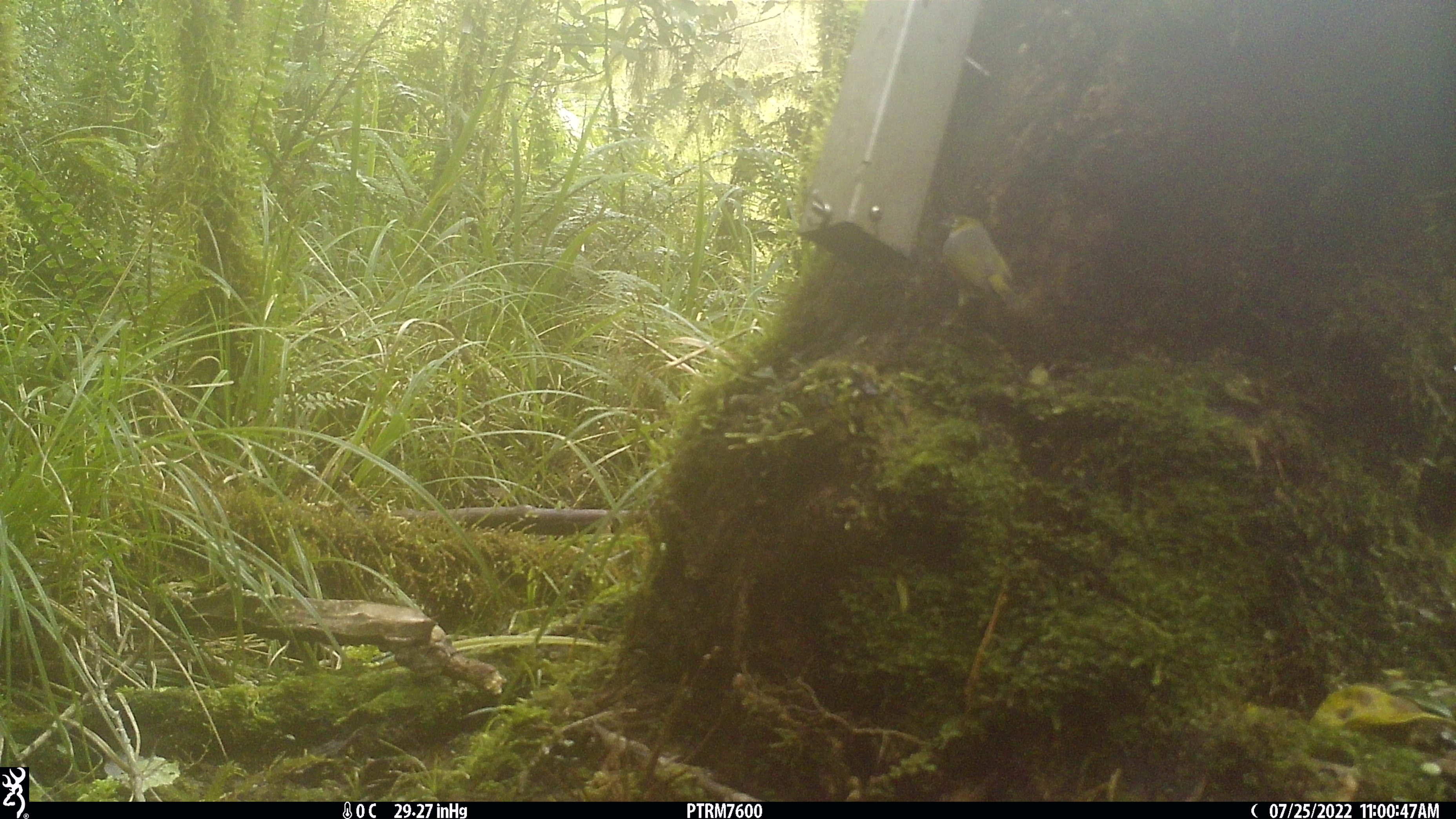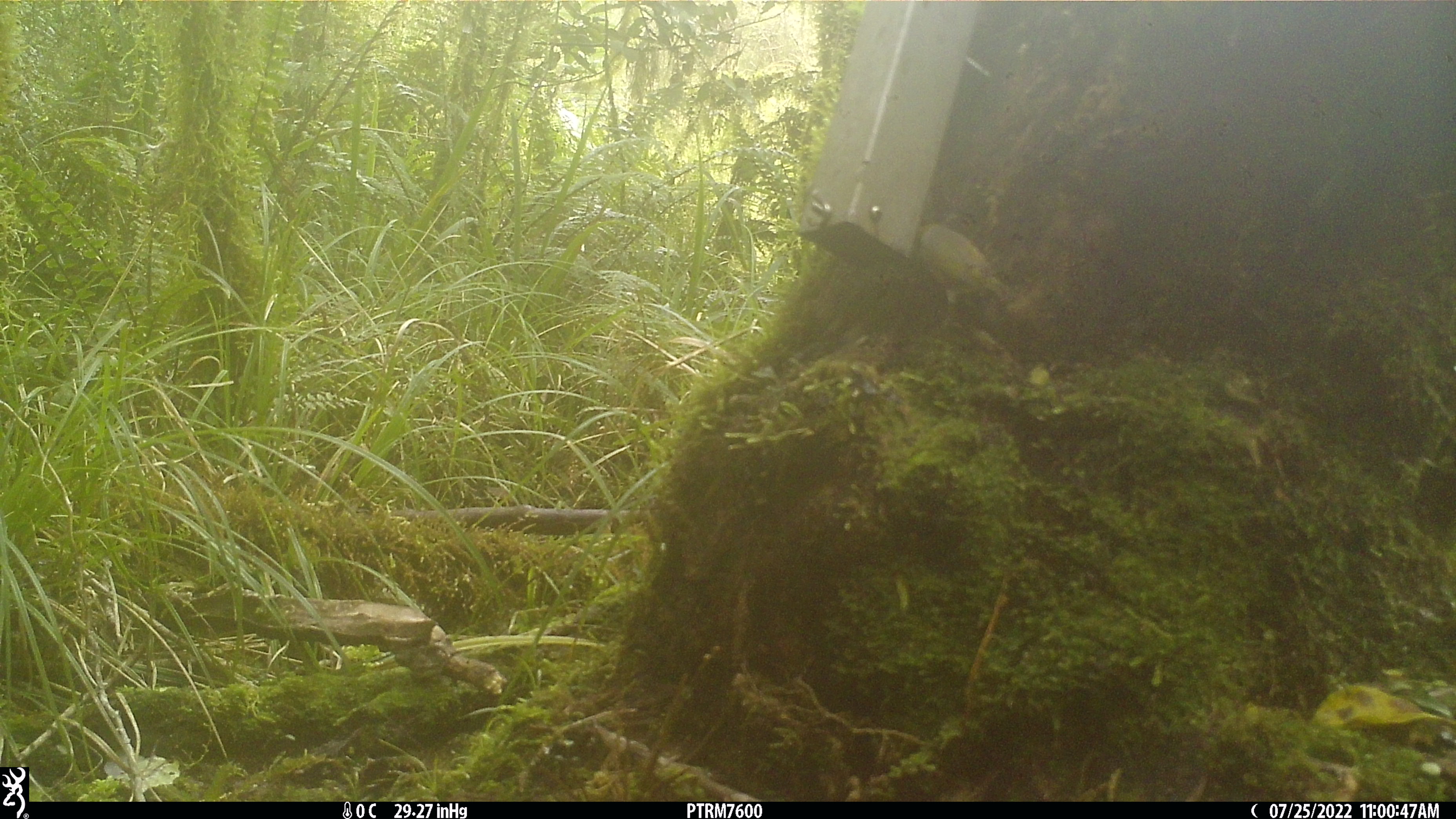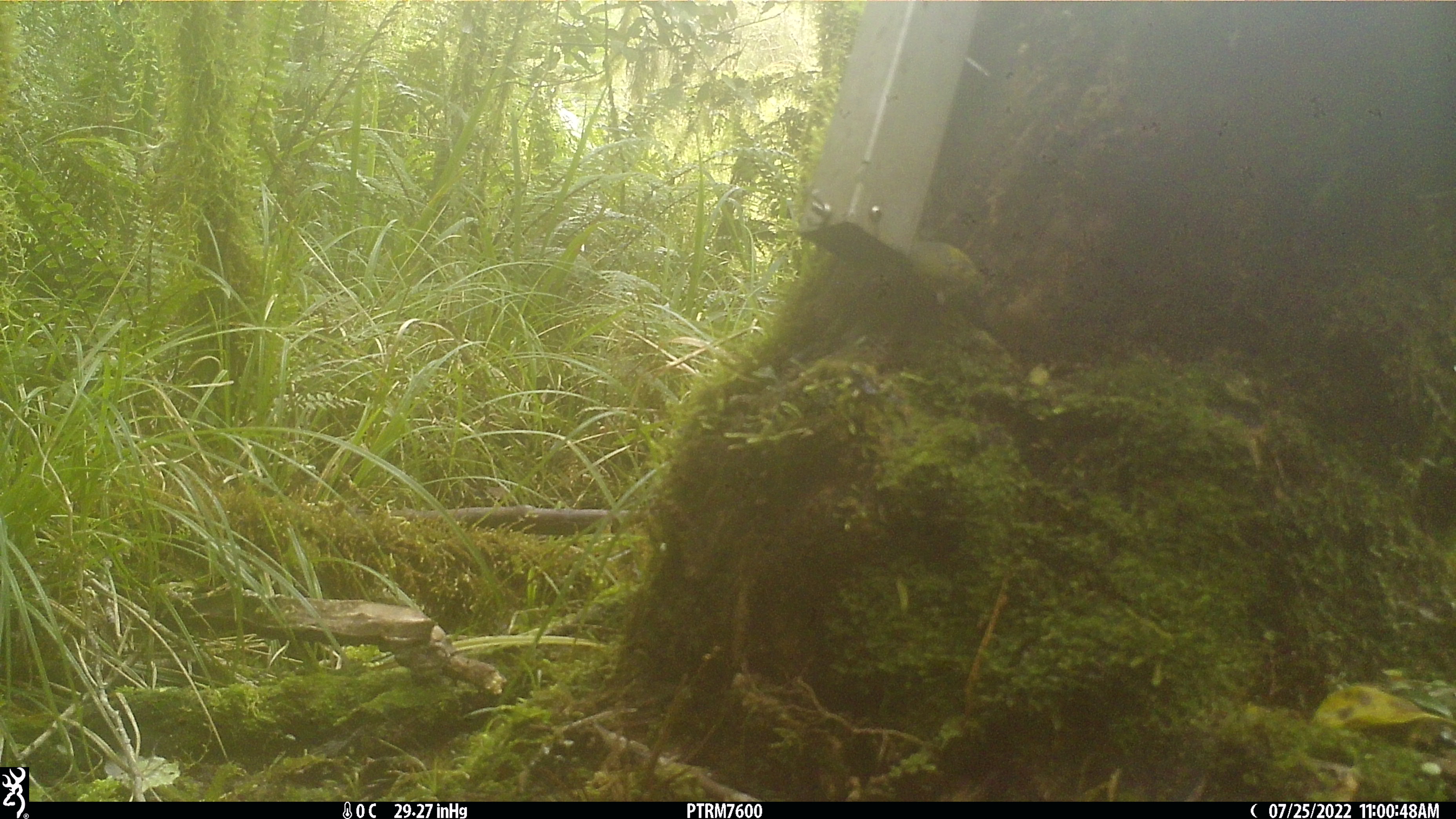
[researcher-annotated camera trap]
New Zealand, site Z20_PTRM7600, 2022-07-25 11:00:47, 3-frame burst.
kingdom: Animalia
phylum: Chordata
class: Aves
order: Passeriformes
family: Zosteropidae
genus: Zosterops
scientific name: Zosterops lateralis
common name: silvereye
Silvereye (Zosterops lateralis).